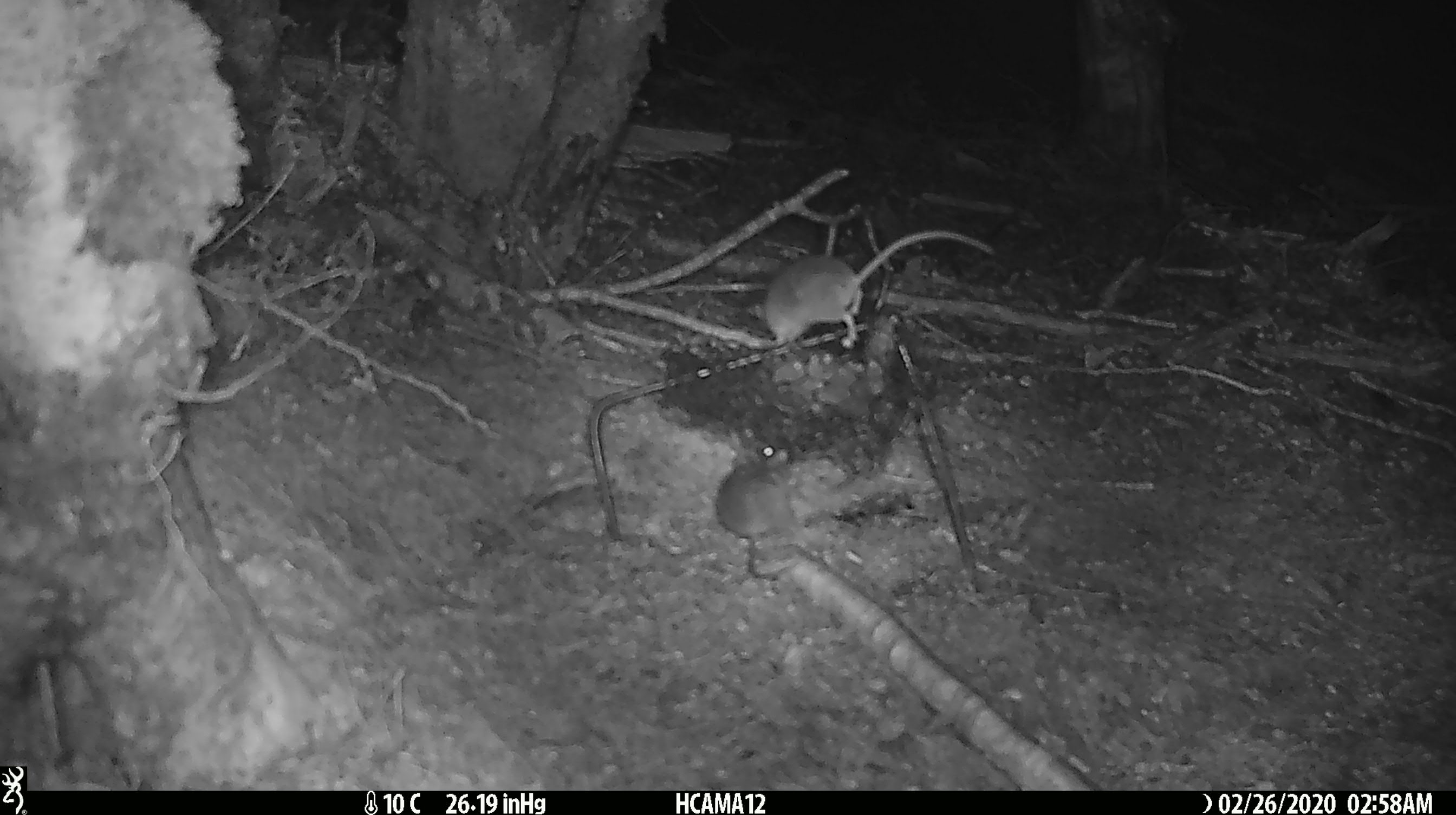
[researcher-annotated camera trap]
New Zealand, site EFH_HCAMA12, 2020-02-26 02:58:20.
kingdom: Animalia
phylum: Chordata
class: Mammalia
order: Rodentia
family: Muridae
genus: Mus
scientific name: Mus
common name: mouse